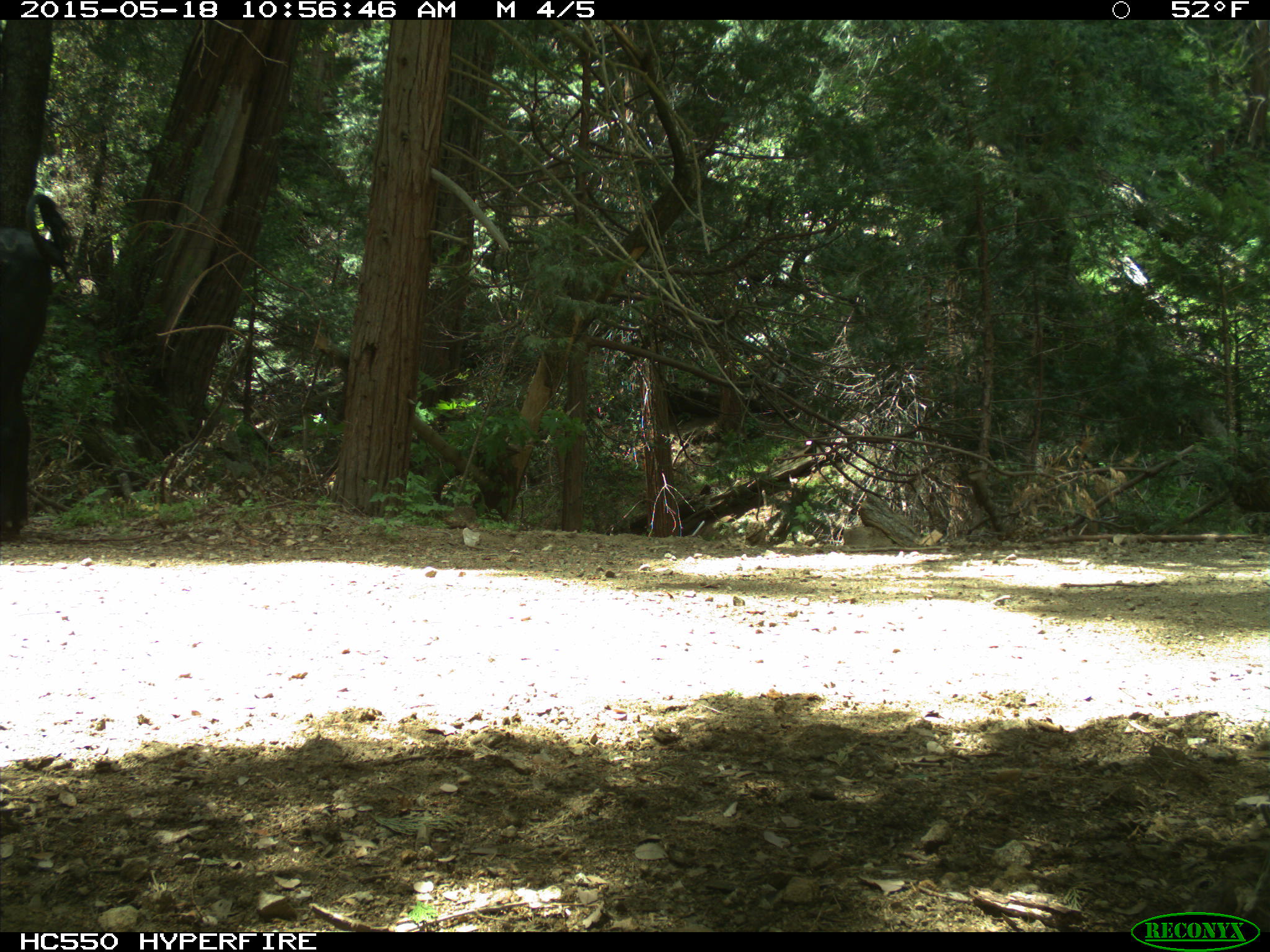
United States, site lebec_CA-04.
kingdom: Animalia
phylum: Chordata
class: Mammalia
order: Artiodactyla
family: Bovidae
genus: Bos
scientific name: Bos taurus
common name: domestic cow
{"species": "Bos taurus (domestic cow)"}